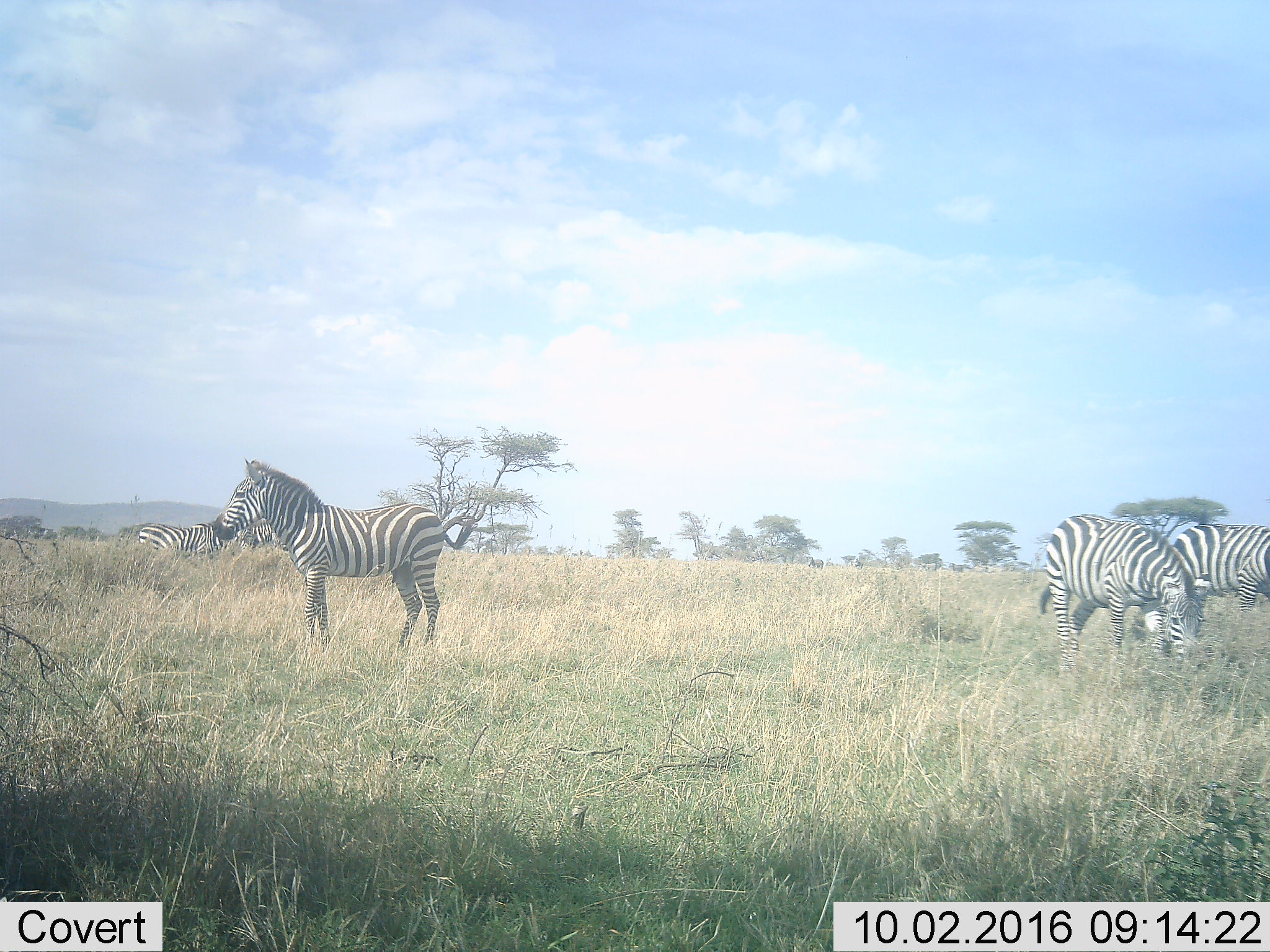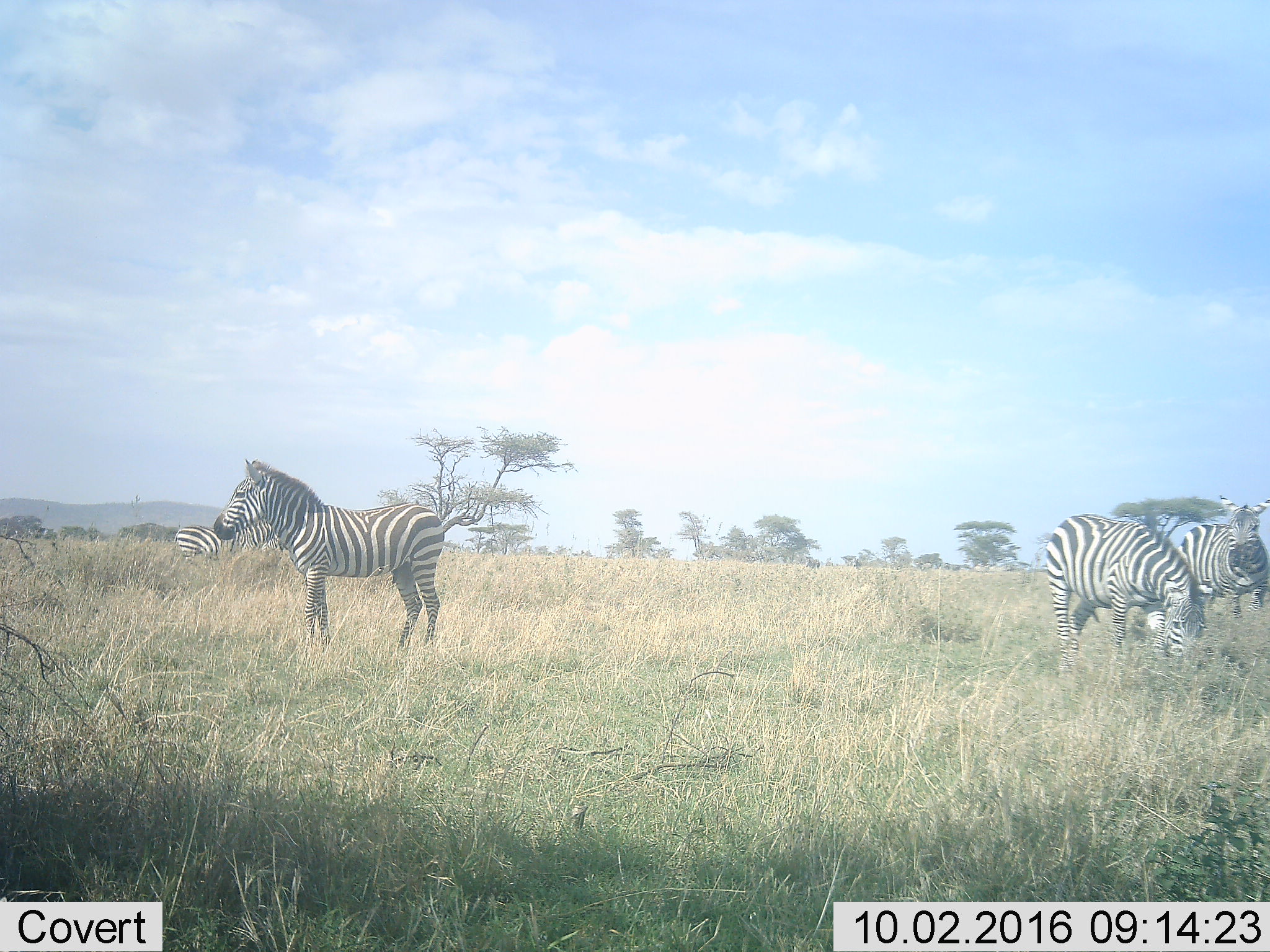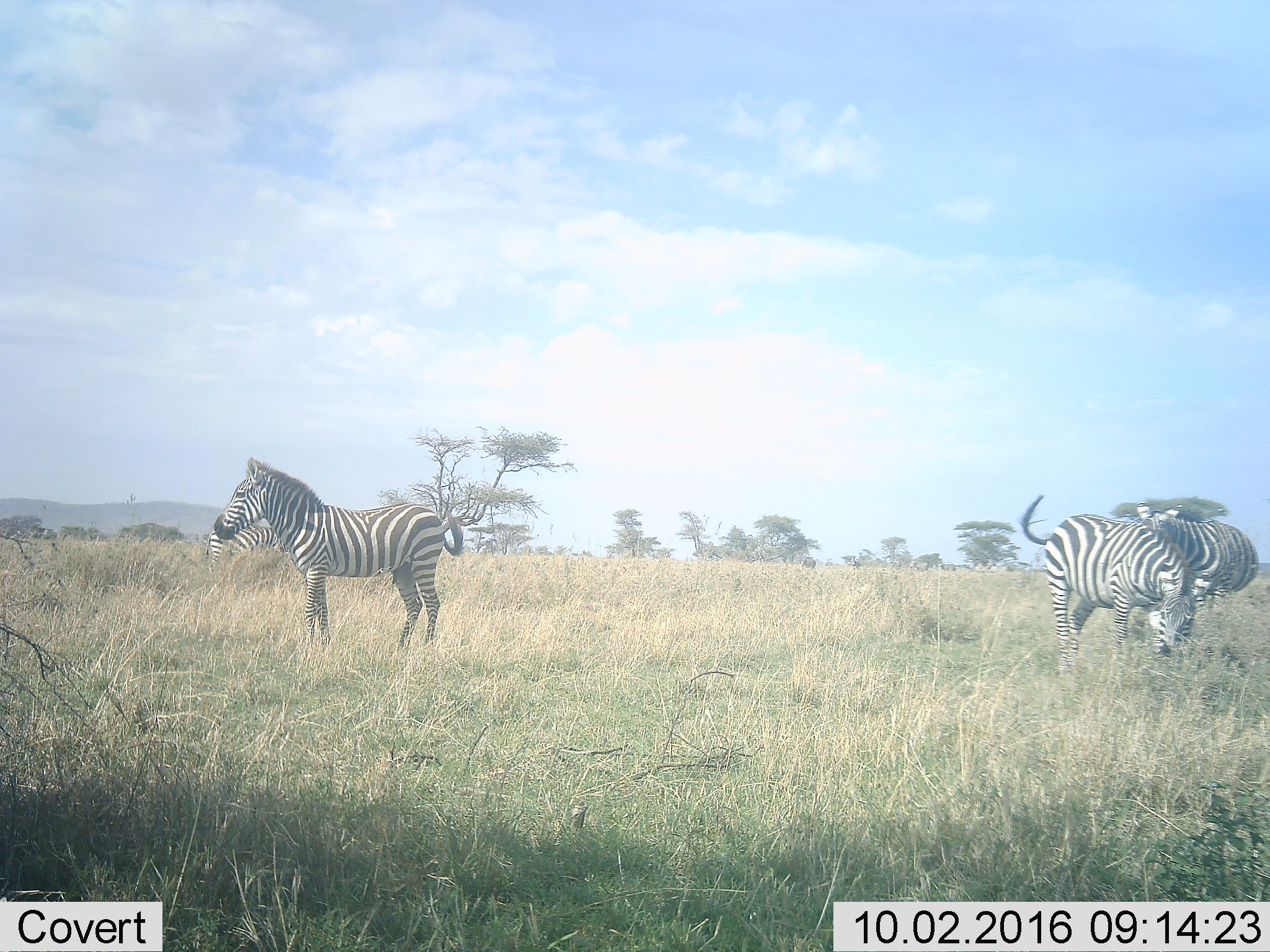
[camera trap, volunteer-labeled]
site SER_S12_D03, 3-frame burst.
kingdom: Animalia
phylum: Chordata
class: Mammalia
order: Perissodactyla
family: Equidae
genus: Equus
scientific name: Equus quagga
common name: plains zebra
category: zebraplains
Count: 5.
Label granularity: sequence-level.